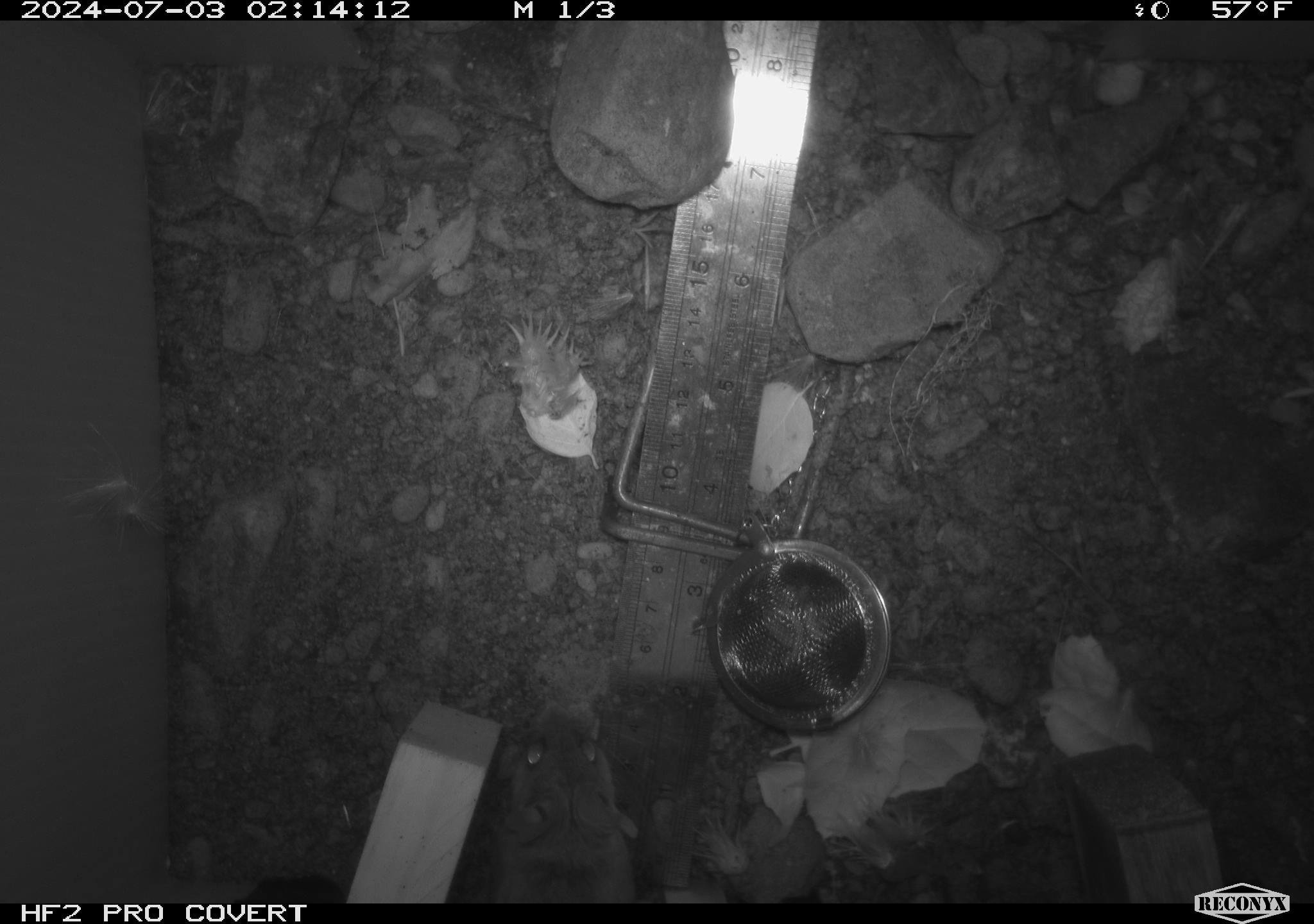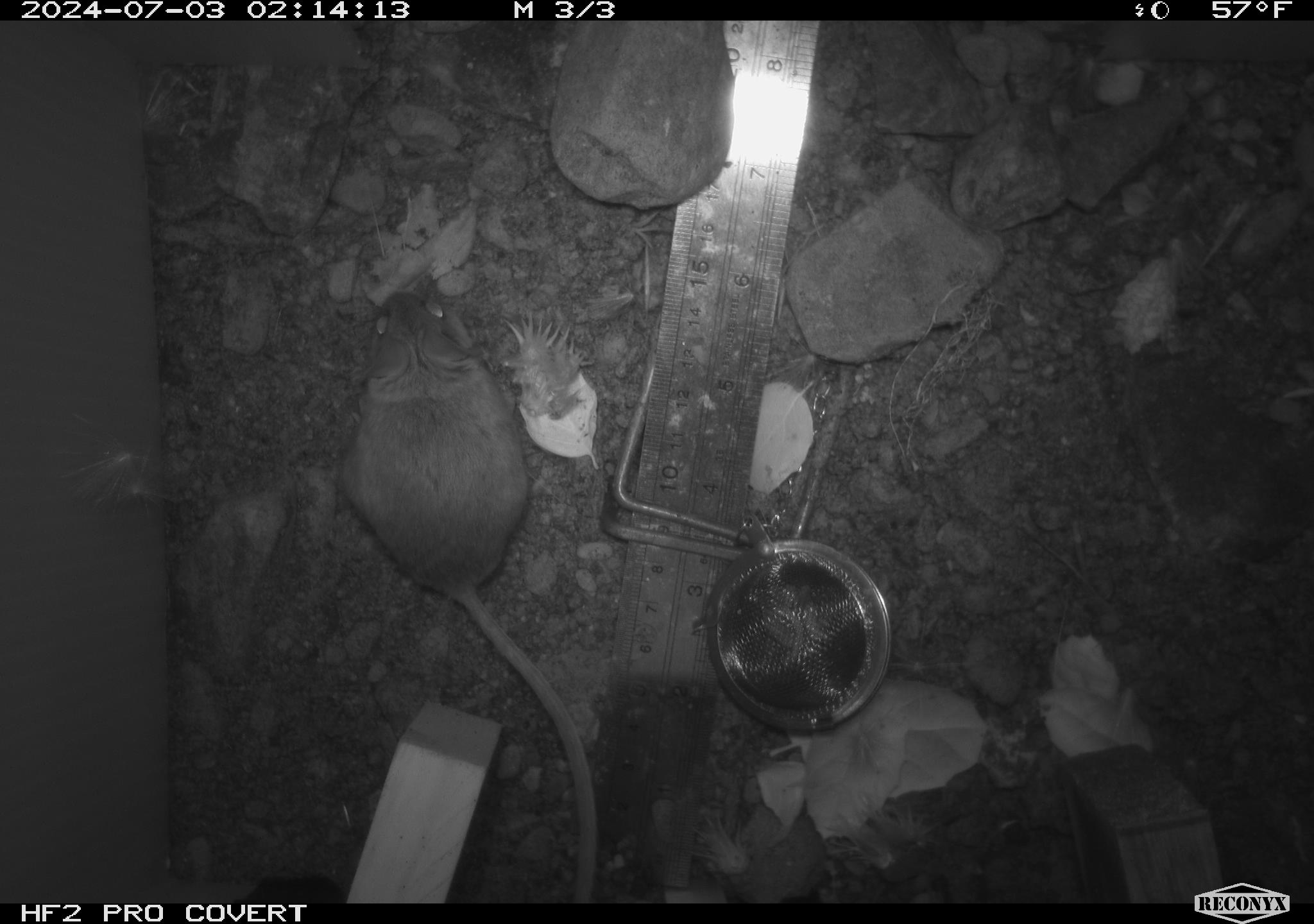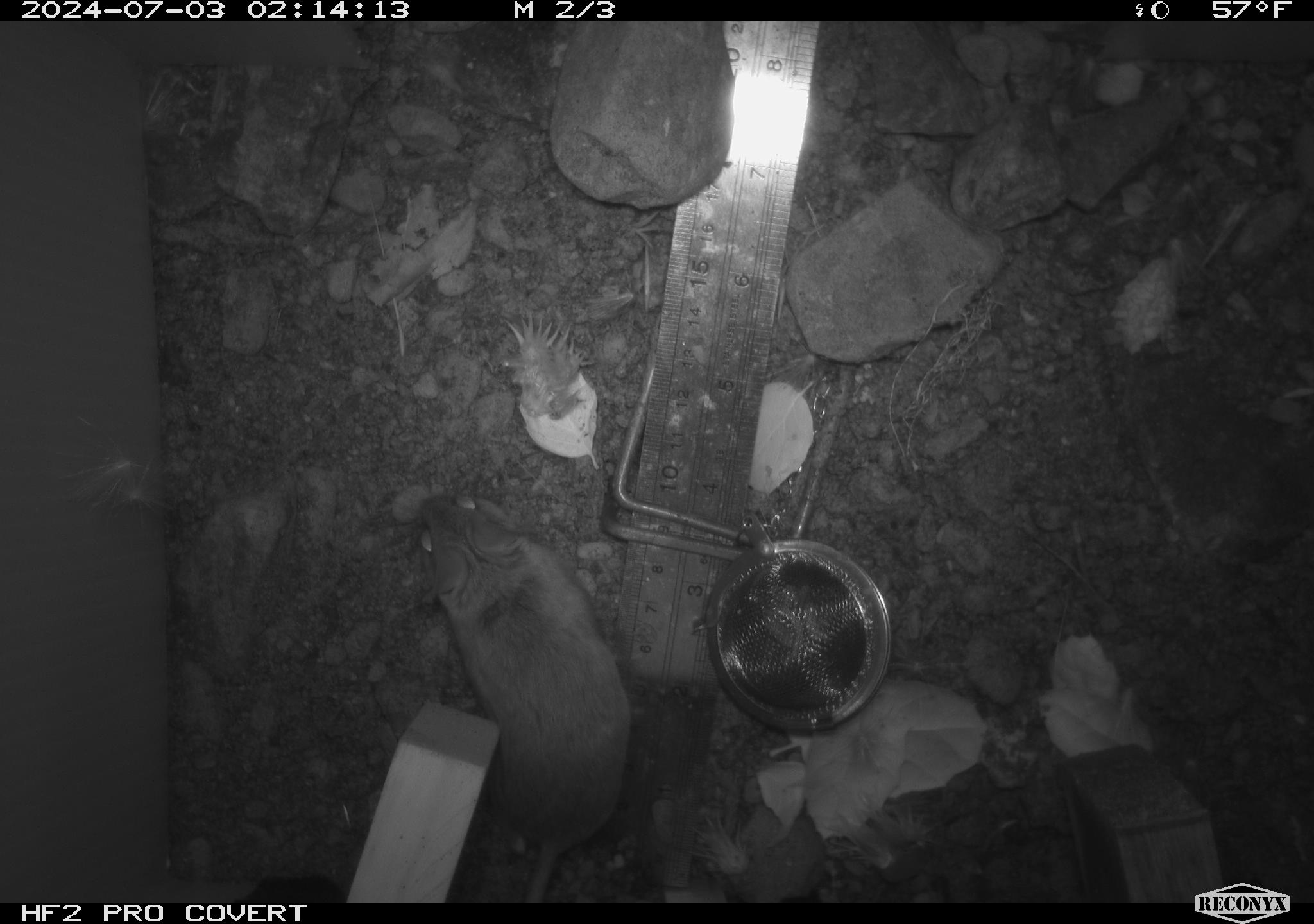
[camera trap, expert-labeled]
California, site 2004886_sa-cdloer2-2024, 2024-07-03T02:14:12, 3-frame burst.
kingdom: Animalia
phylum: Chordata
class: Mammalia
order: Rodentia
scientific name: Rodentia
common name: mouse species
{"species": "mouse species (Rodentia)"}